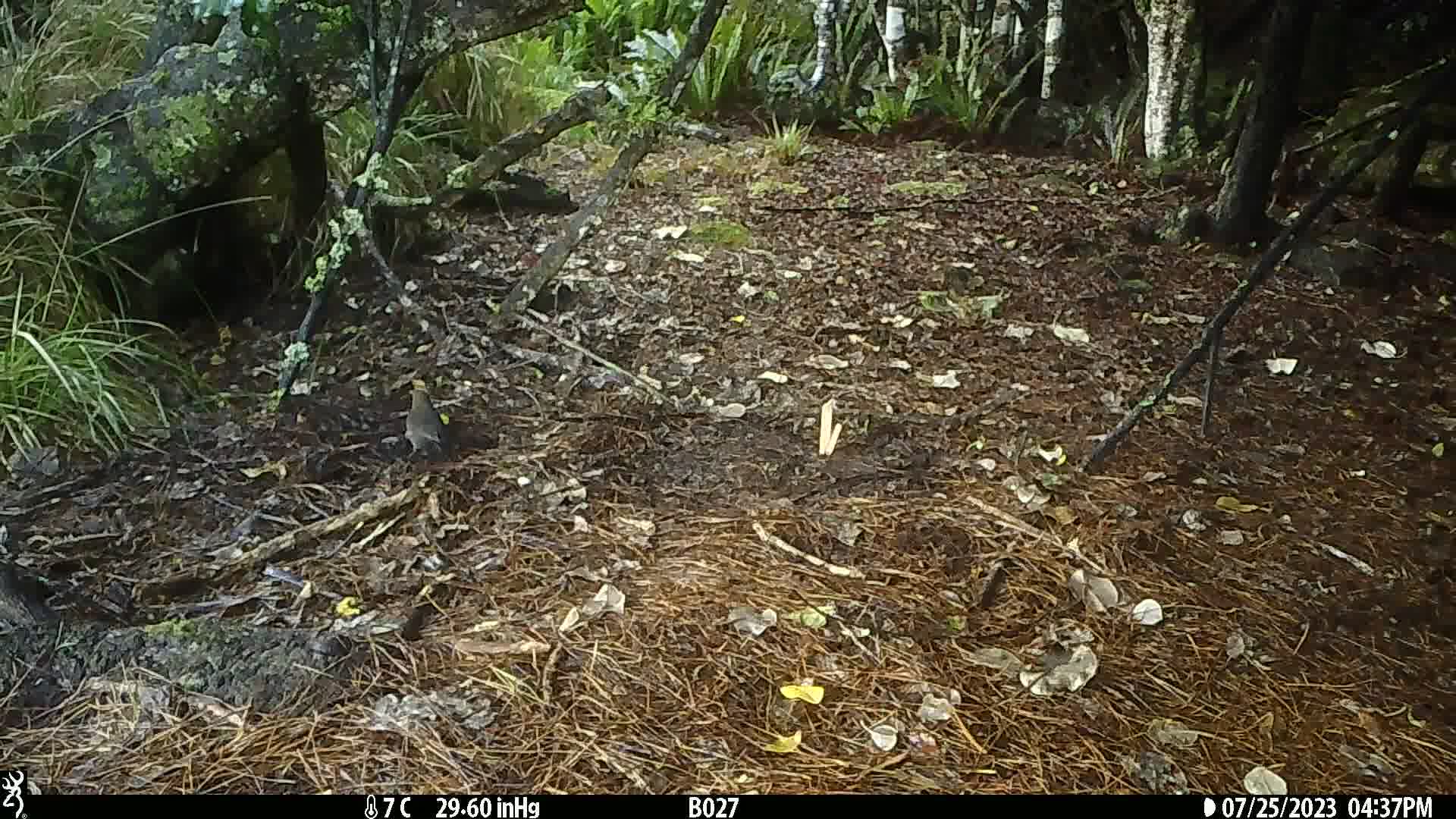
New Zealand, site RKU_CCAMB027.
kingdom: Animalia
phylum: Chordata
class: Aves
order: Passeriformes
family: Turdidae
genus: Turdus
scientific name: Turdus merula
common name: eurasian blackbird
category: blackbird